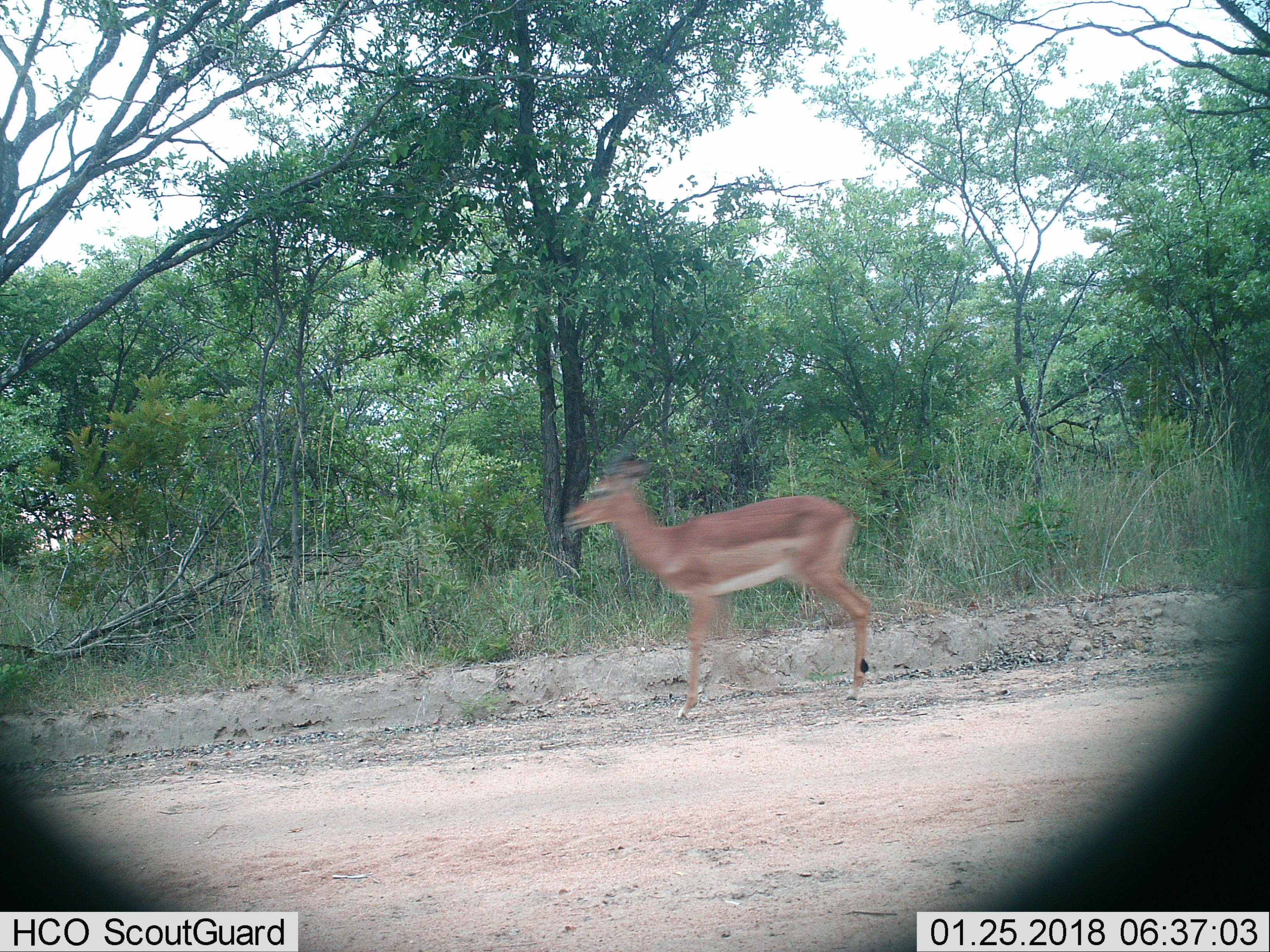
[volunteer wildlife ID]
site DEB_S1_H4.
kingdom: Animalia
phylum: Chordata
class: Mammalia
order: Artiodactyla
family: Bovidae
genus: Aepyceros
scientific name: Aepyceros melampus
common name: impala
Impala (Aepyceros melampus), count 1. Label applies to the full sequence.